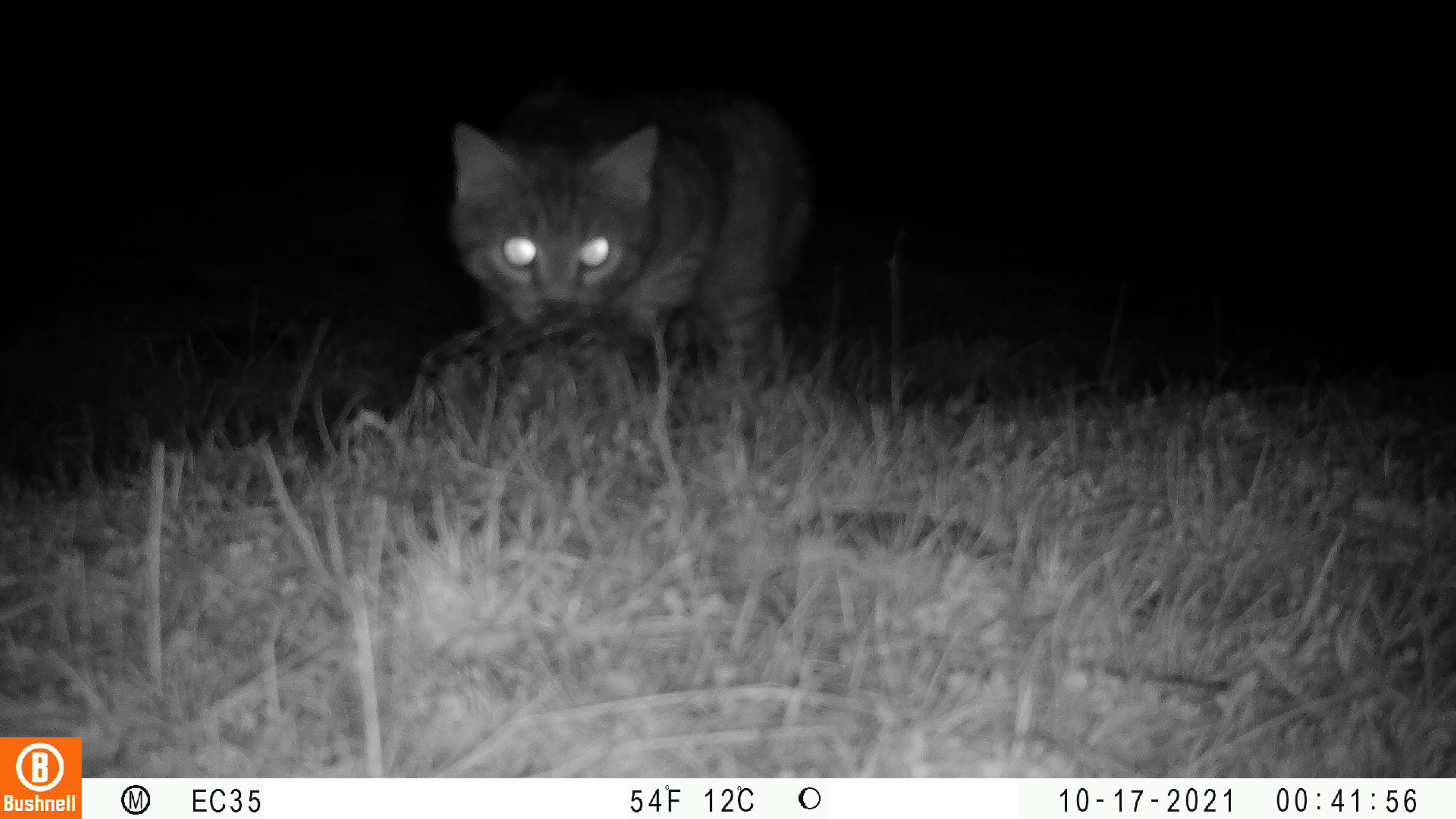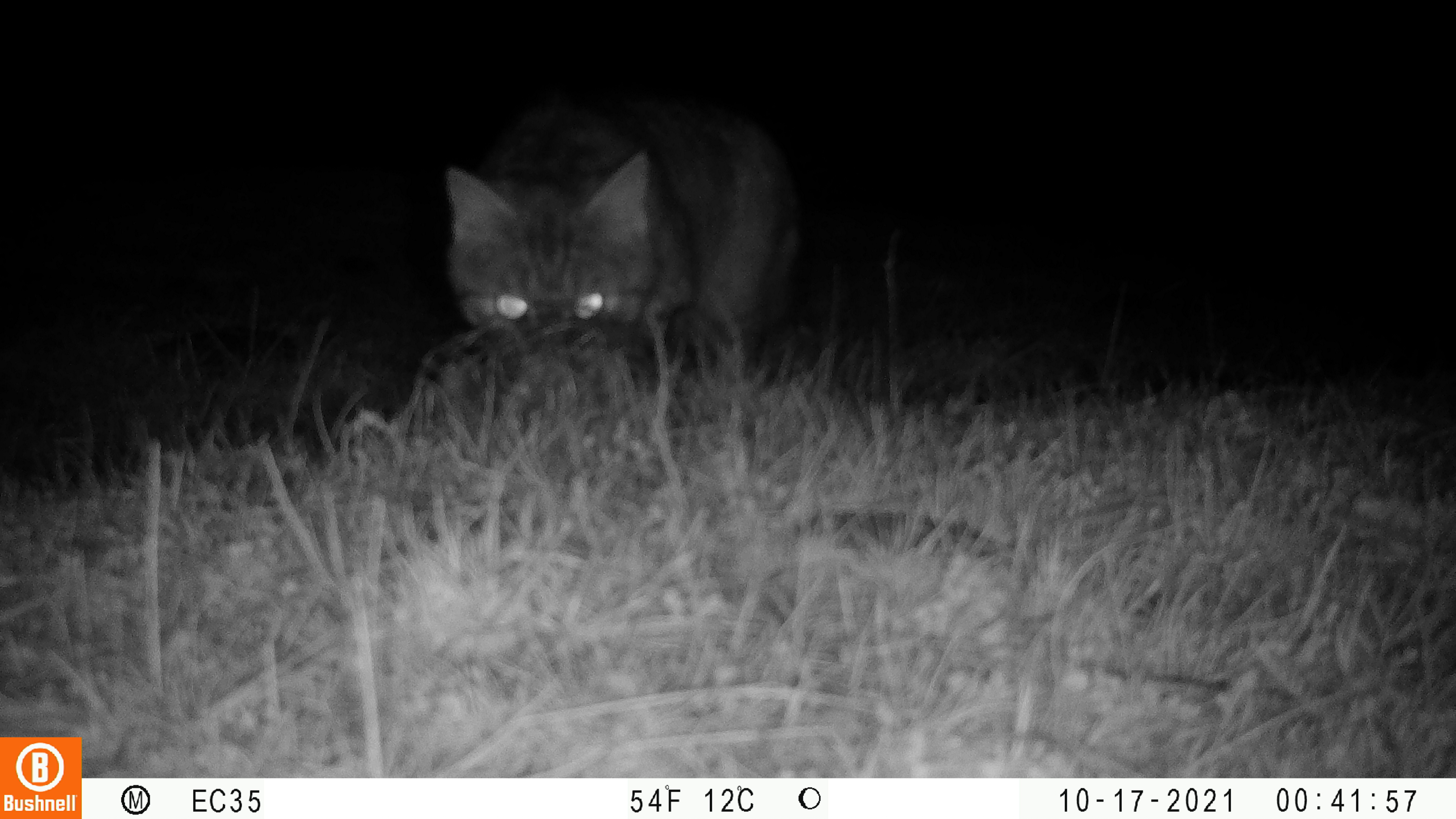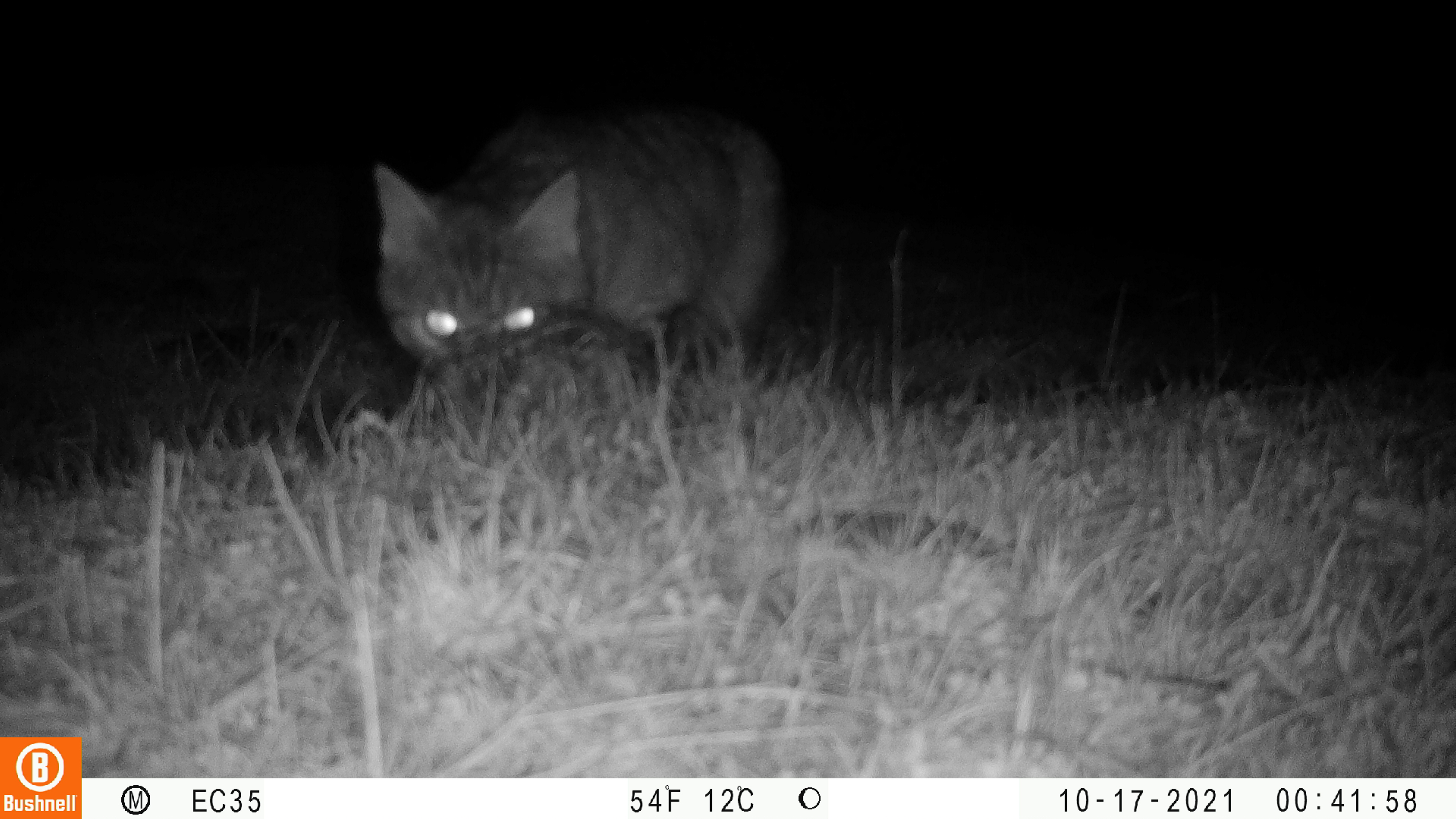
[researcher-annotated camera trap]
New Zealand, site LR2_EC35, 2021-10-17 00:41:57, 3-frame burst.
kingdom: Animalia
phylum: Chordata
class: Mammalia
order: Carnivora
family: Felidae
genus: Felis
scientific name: Felis catus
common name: domestic cat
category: cat